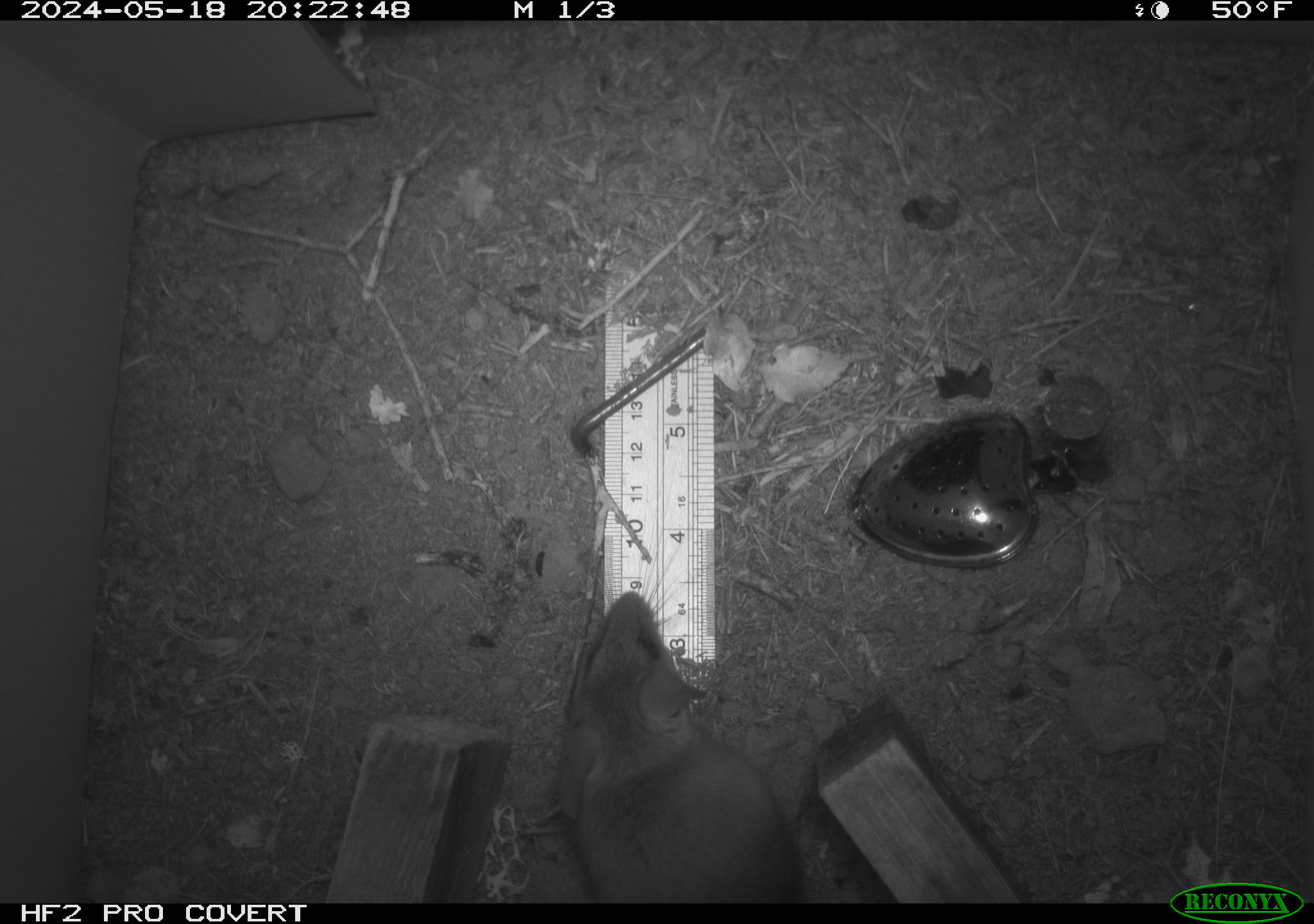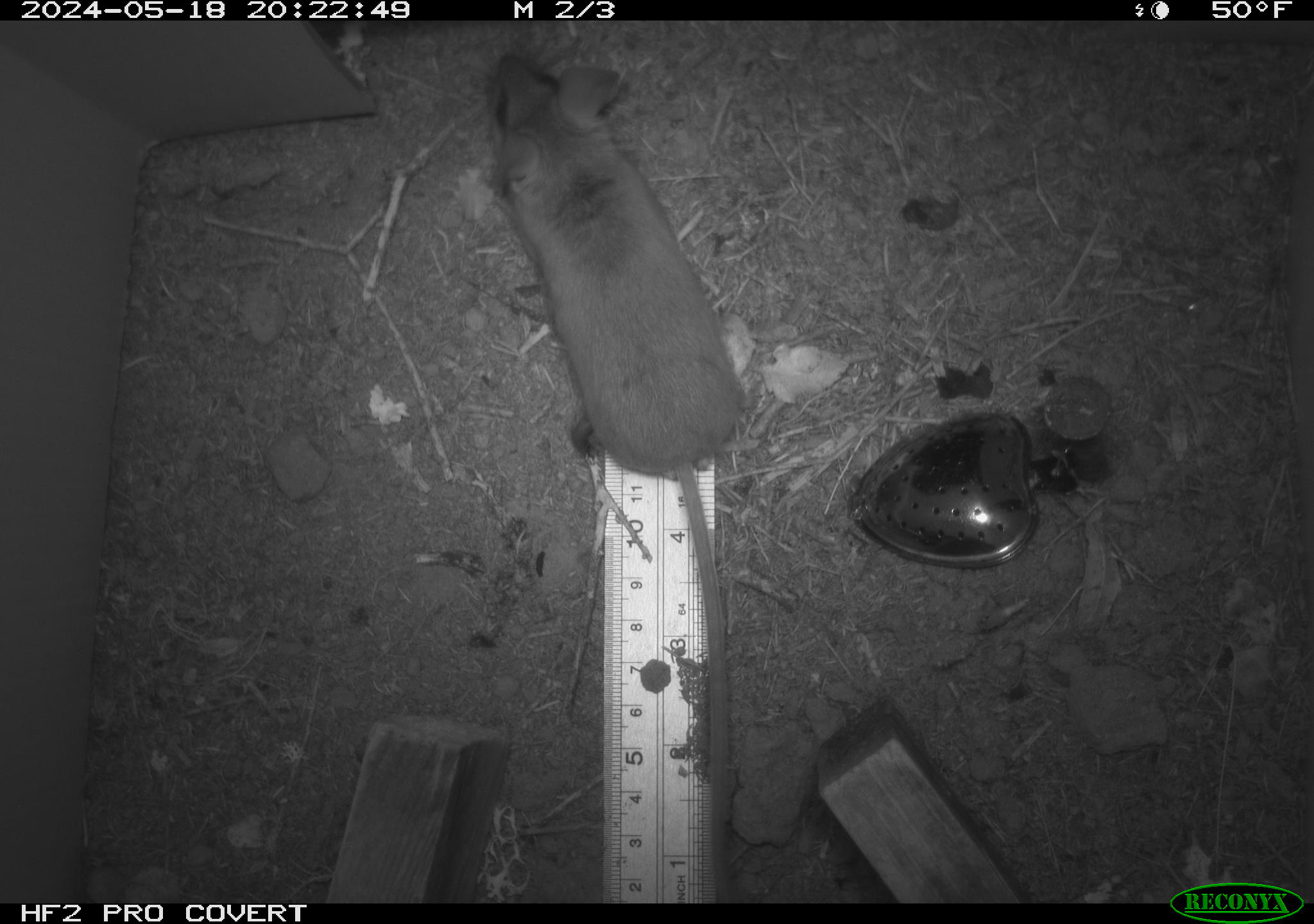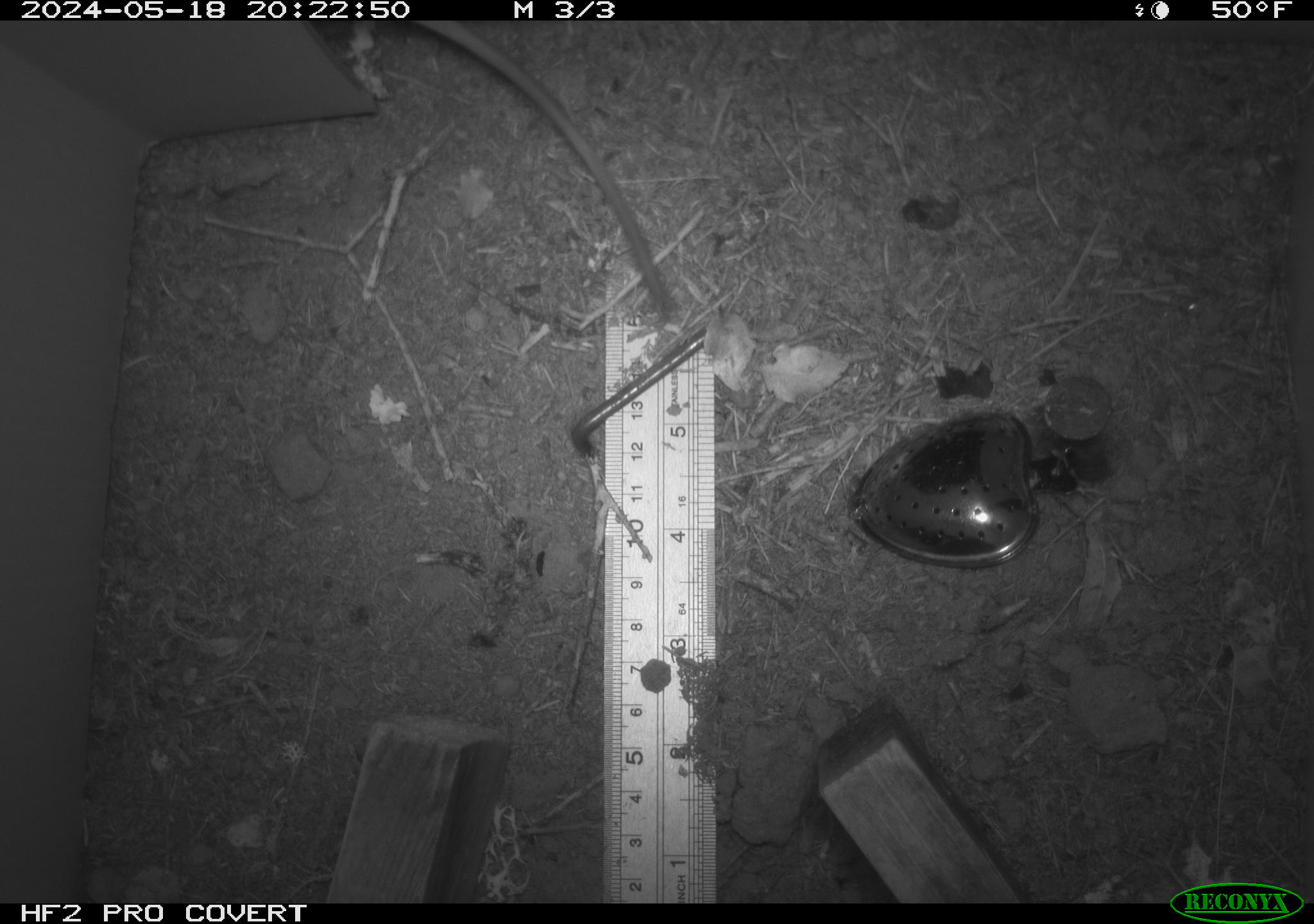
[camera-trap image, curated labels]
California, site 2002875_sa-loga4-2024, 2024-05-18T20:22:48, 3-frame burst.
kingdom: Animalia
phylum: Chordata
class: Mammalia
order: Rodentia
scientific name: Rodentia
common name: mouse species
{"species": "mouse species (Rodentia)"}